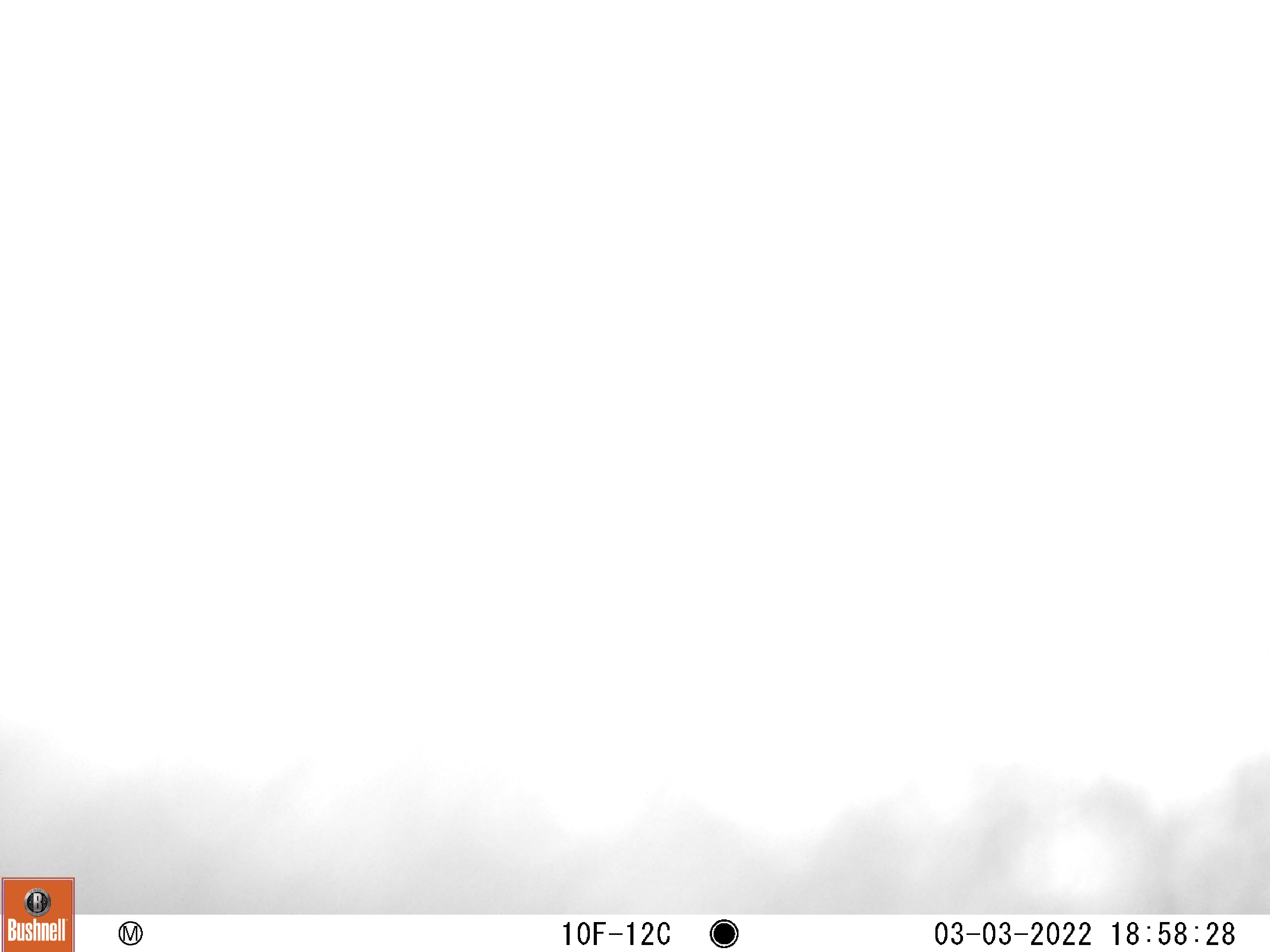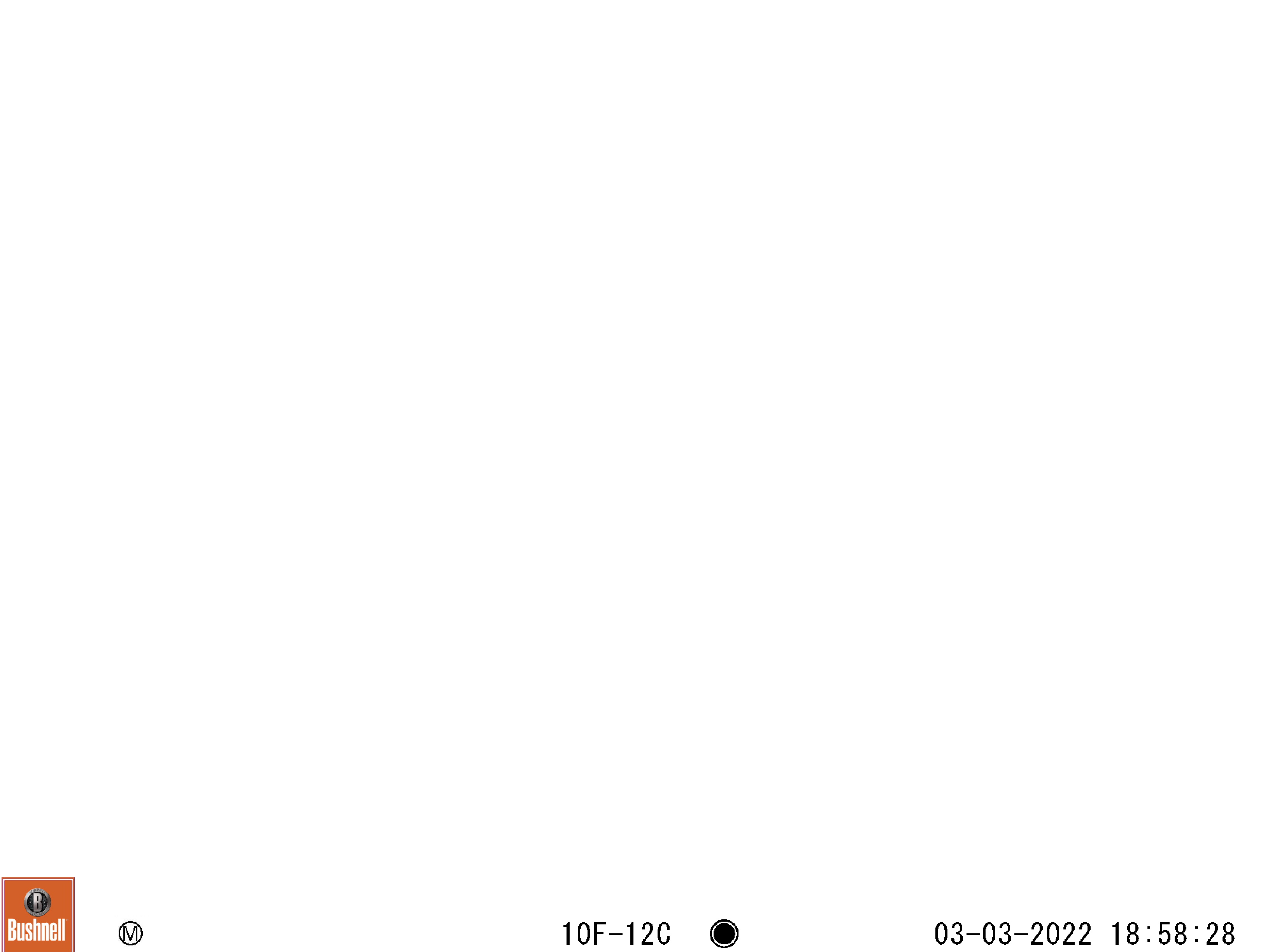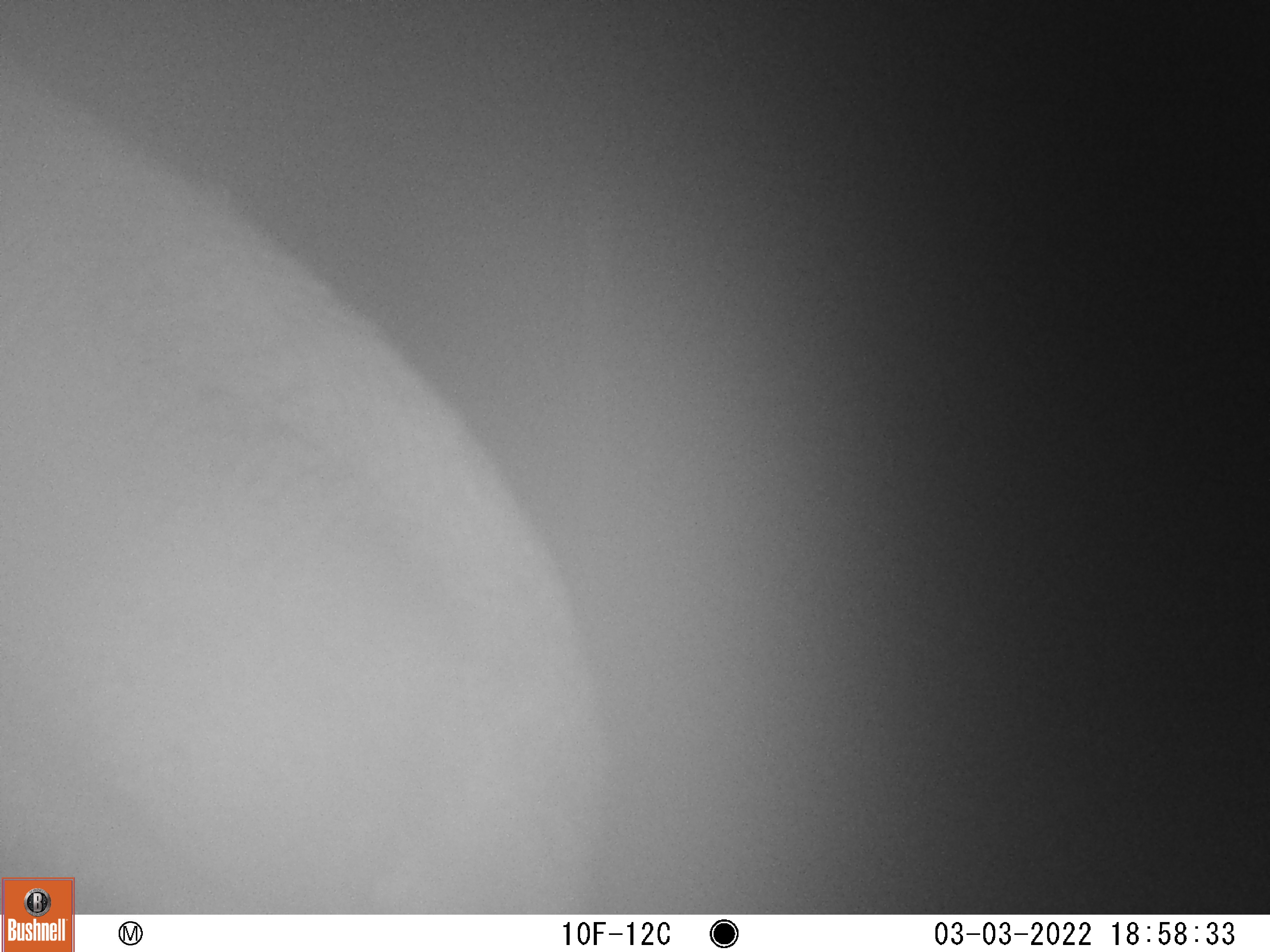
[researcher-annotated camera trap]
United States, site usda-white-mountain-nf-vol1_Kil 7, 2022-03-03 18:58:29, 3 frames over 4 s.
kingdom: Animalia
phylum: Chordata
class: Mammalia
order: Artiodactyla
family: Cervidae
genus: Alces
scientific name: Alces alces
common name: moose